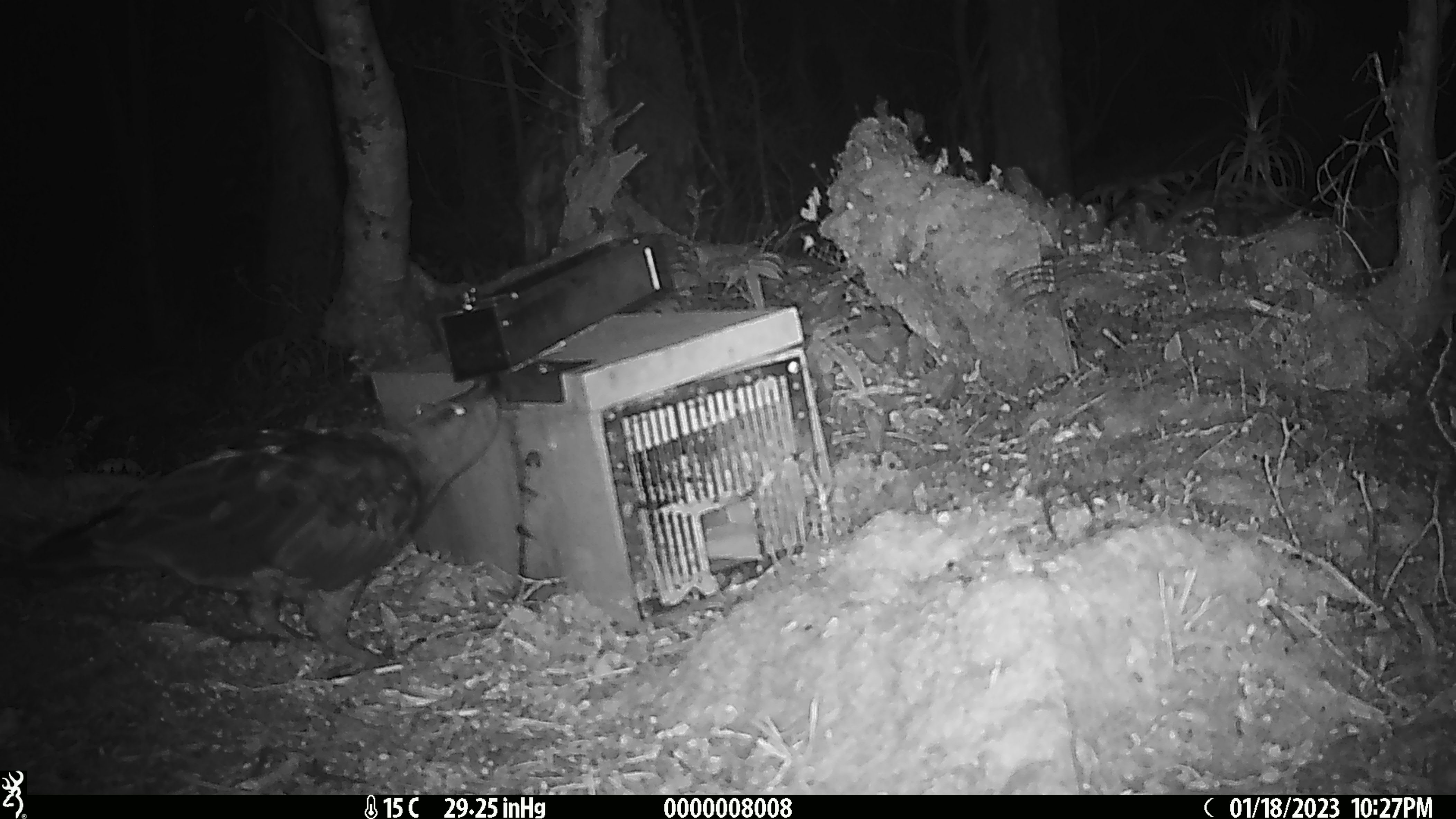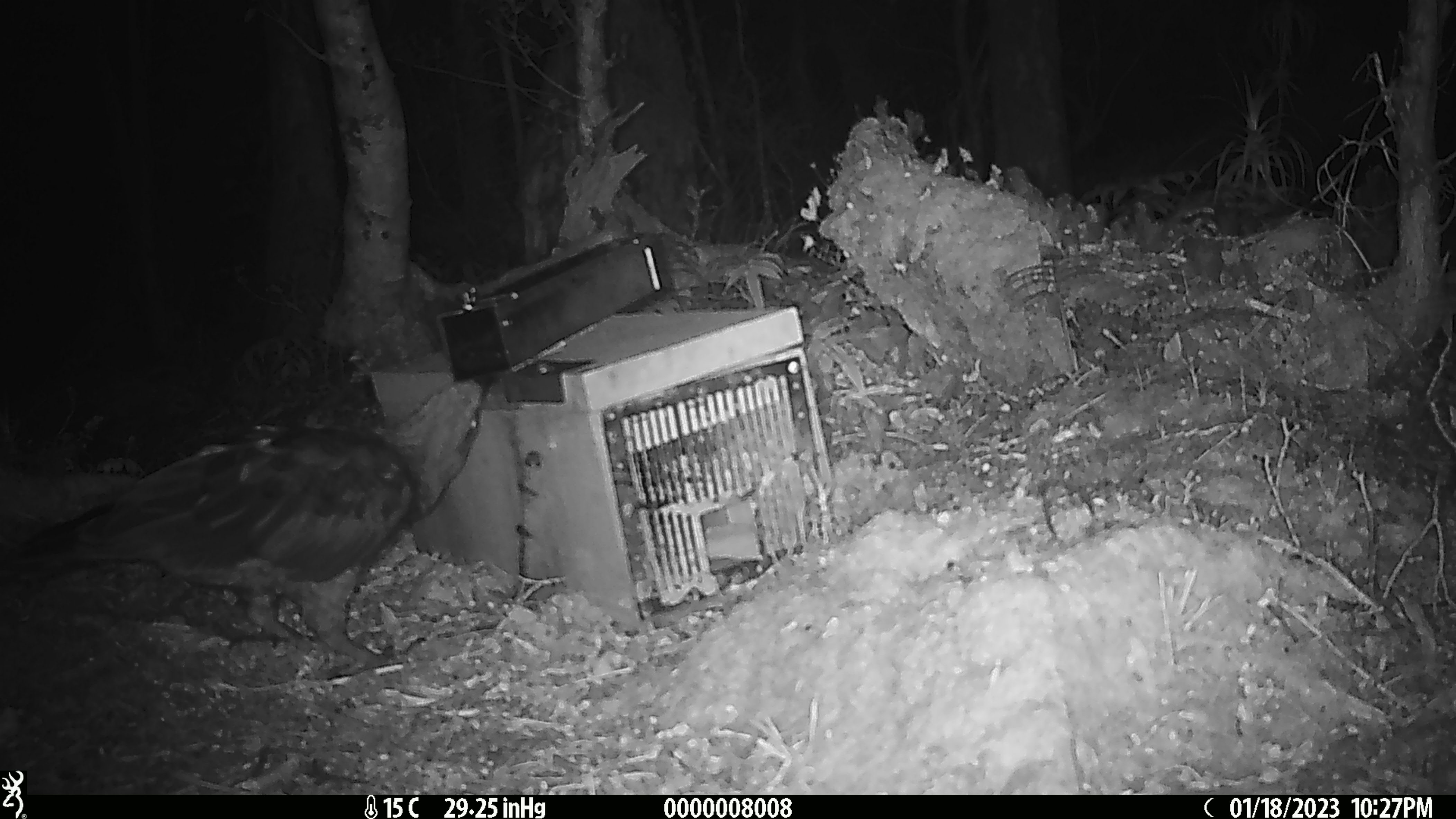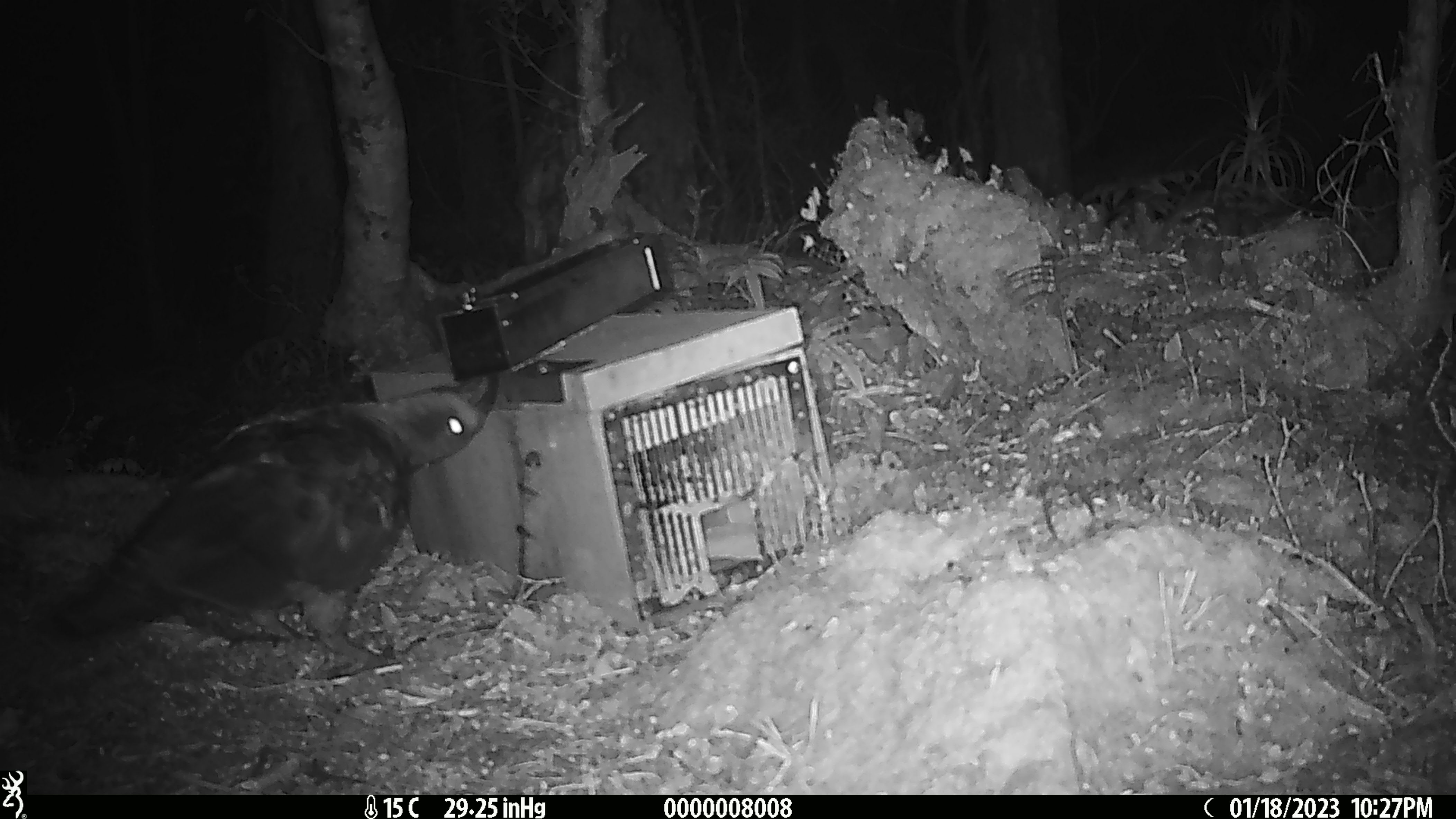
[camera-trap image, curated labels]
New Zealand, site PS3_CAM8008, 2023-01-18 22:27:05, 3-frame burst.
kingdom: Animalia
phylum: Chordata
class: Aves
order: Psittaciformes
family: Strigopidae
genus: Nestor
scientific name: Nestor notabilis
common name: kea